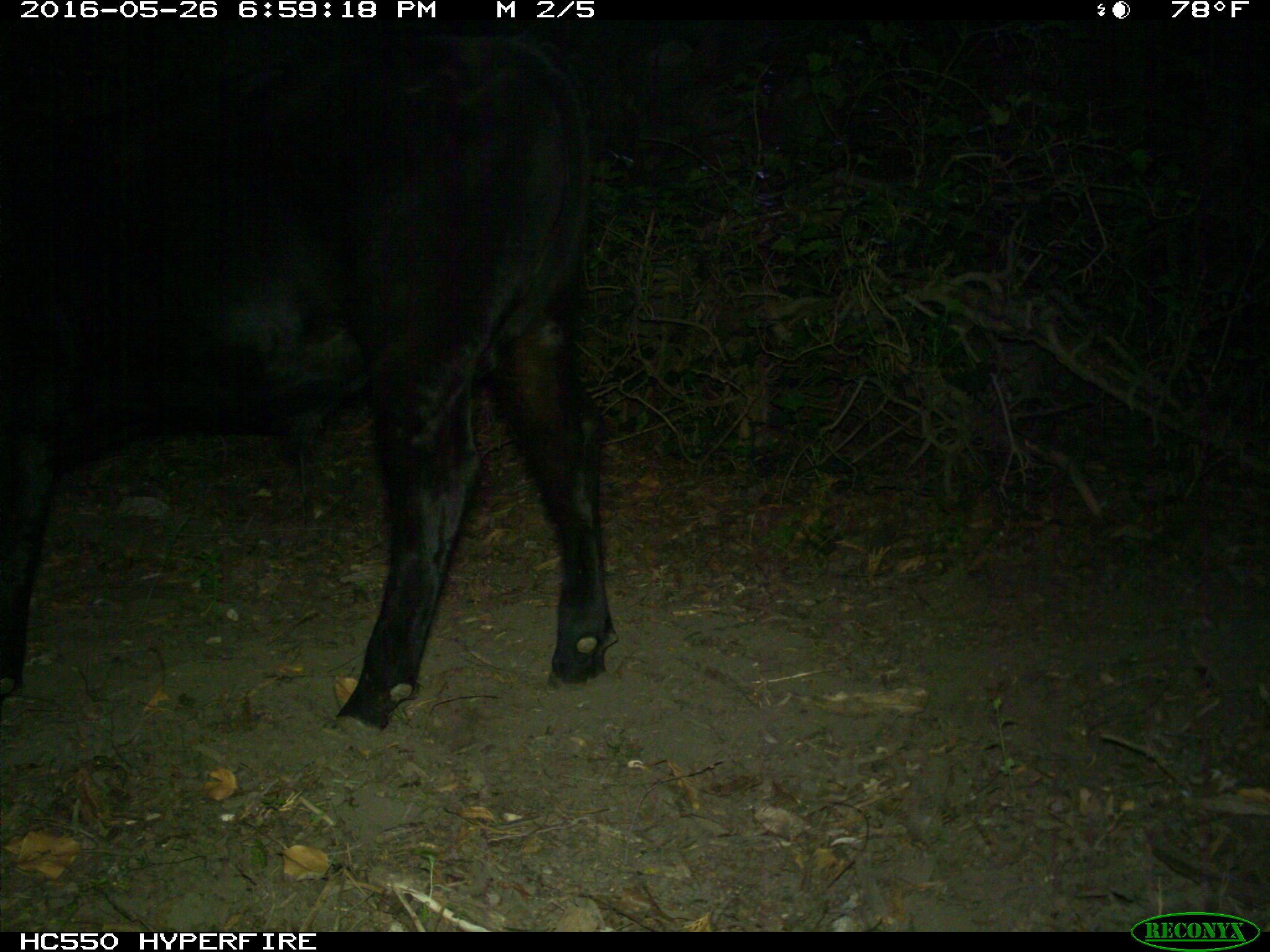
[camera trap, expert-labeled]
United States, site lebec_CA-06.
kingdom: Animalia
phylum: Chordata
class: Mammalia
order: Artiodactyla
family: Bovidae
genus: Bos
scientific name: Bos taurus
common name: domestic cow